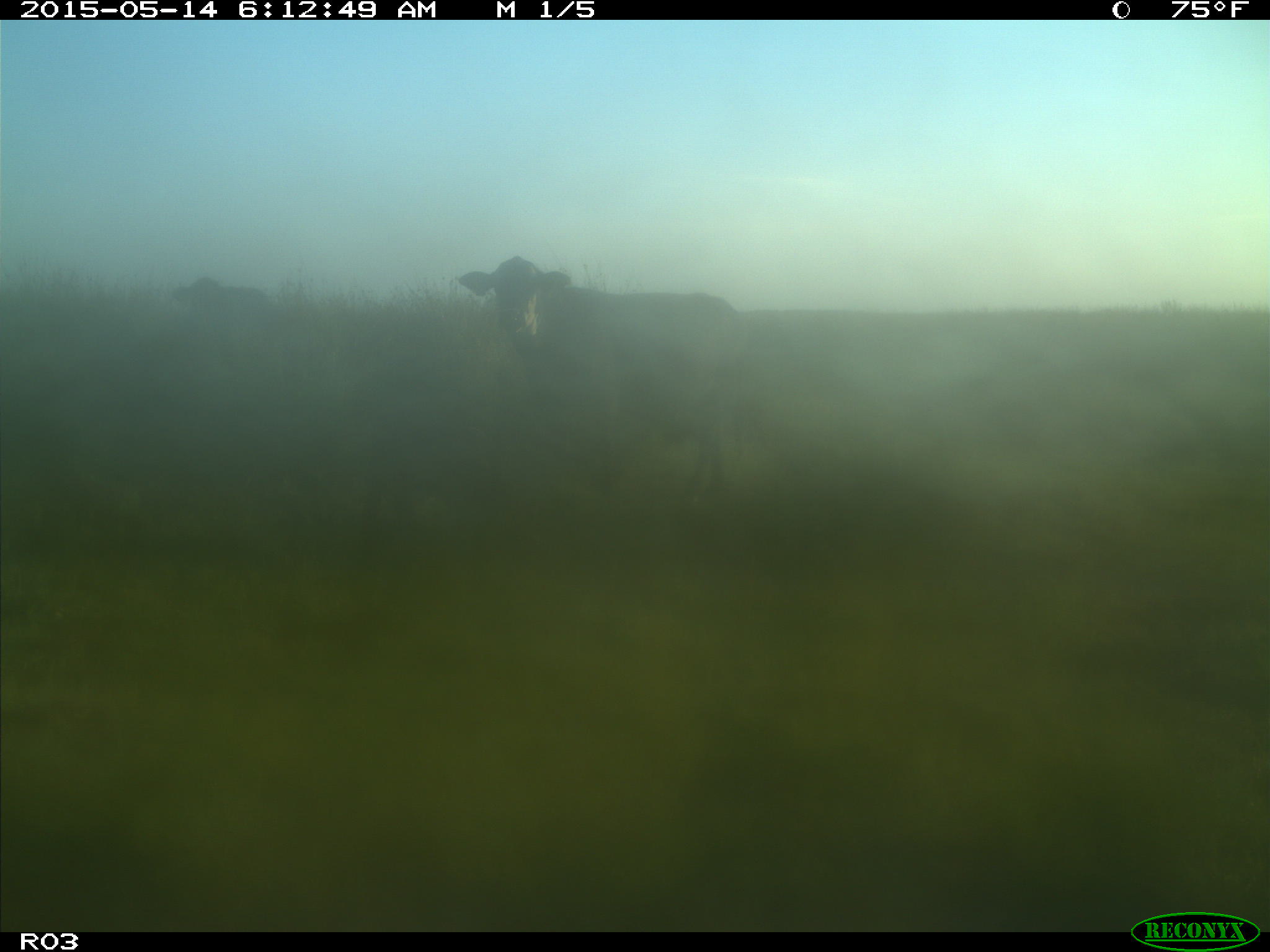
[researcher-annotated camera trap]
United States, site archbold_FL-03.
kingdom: Animalia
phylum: Chordata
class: Mammalia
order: Artiodactyla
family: Bovidae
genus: Bos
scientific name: Bos taurus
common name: domestic cow